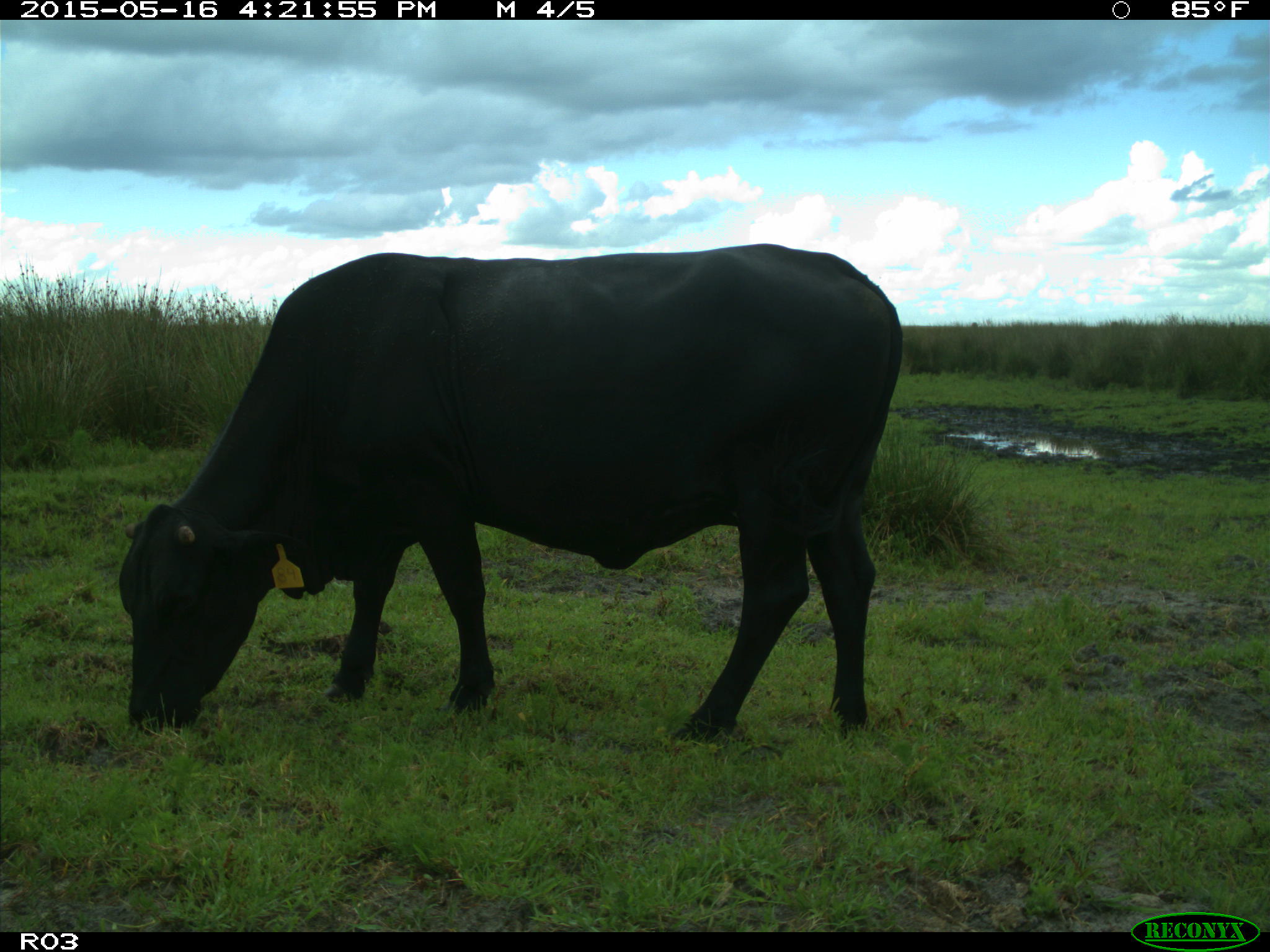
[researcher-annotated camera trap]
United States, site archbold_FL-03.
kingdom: Animalia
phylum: Chordata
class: Mammalia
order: Artiodactyla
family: Bovidae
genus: Bos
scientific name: Bos taurus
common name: domestic cow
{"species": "Bos taurus (domestic cow)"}